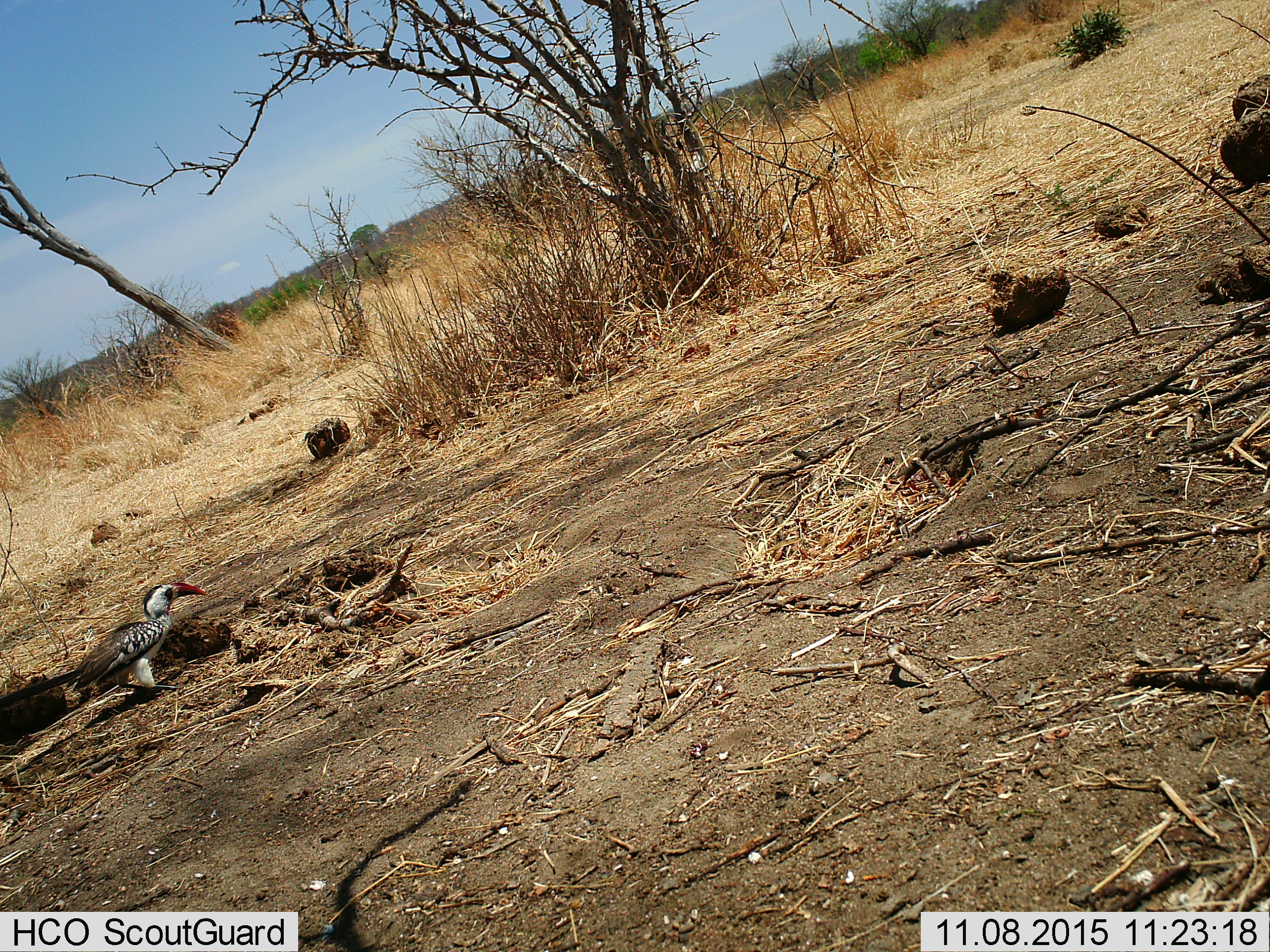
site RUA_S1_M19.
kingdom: Animalia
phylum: Chordata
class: Aves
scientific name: Aves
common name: bird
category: birdother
Birdother (bird) (Aves), count 1. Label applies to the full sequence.